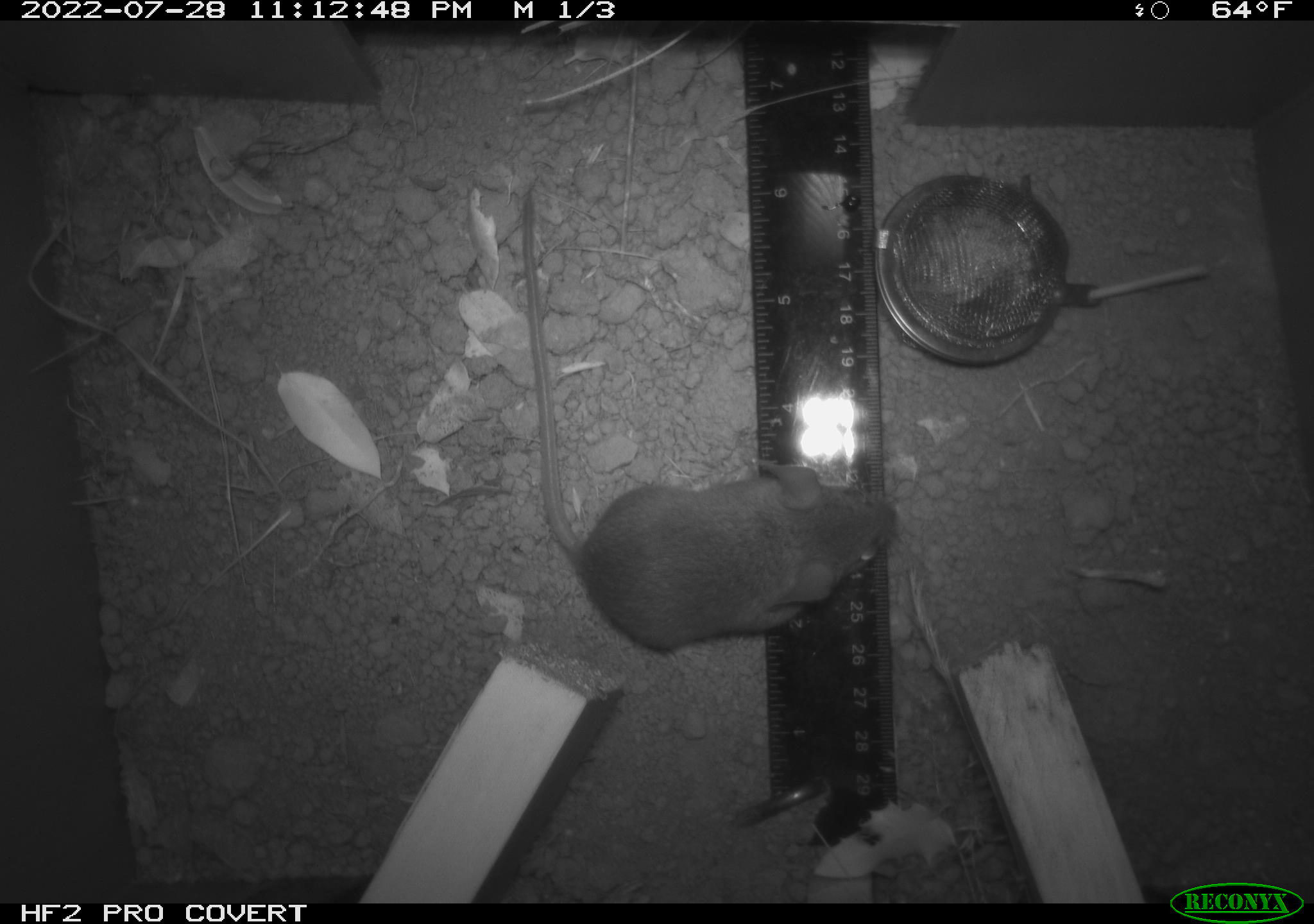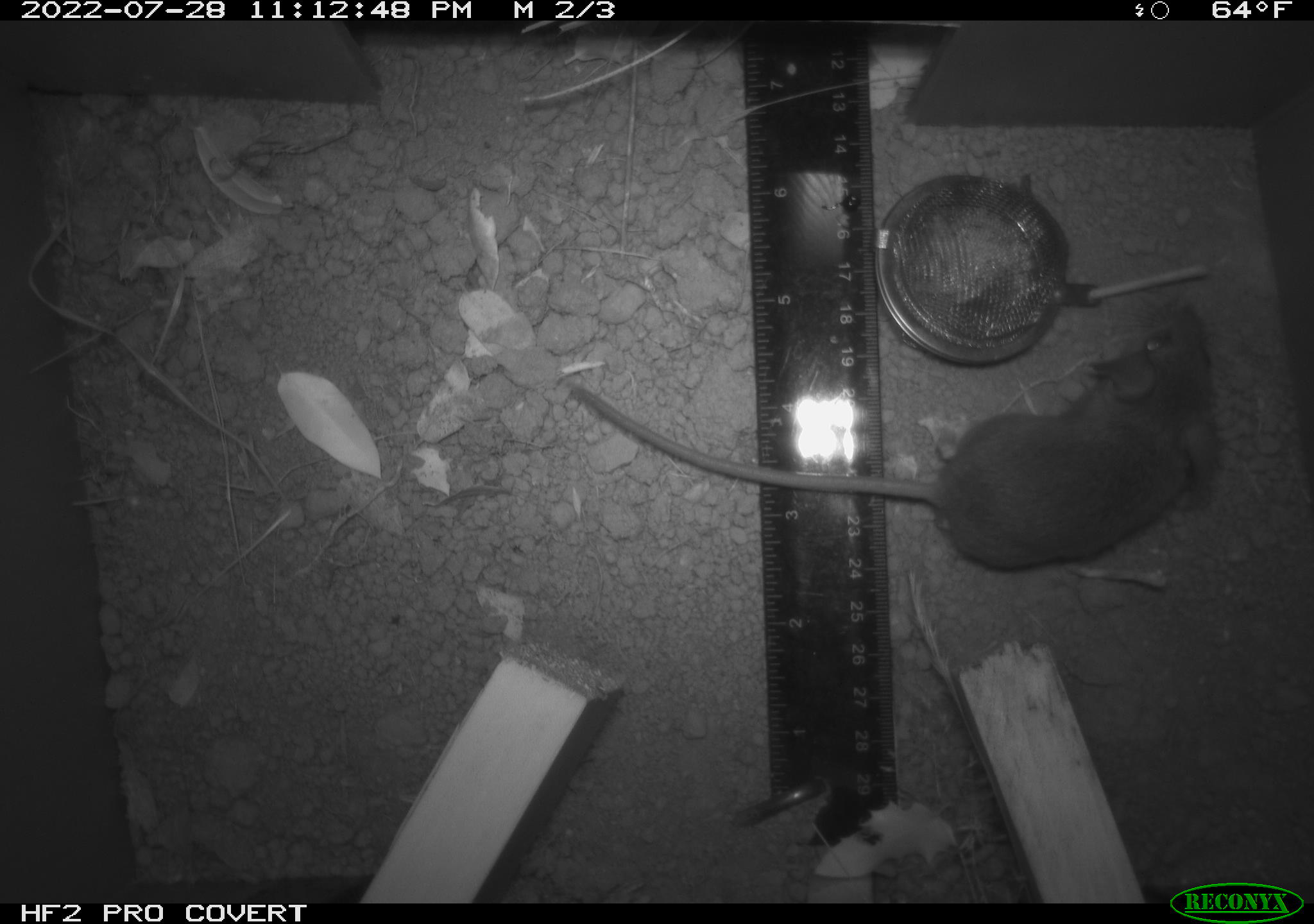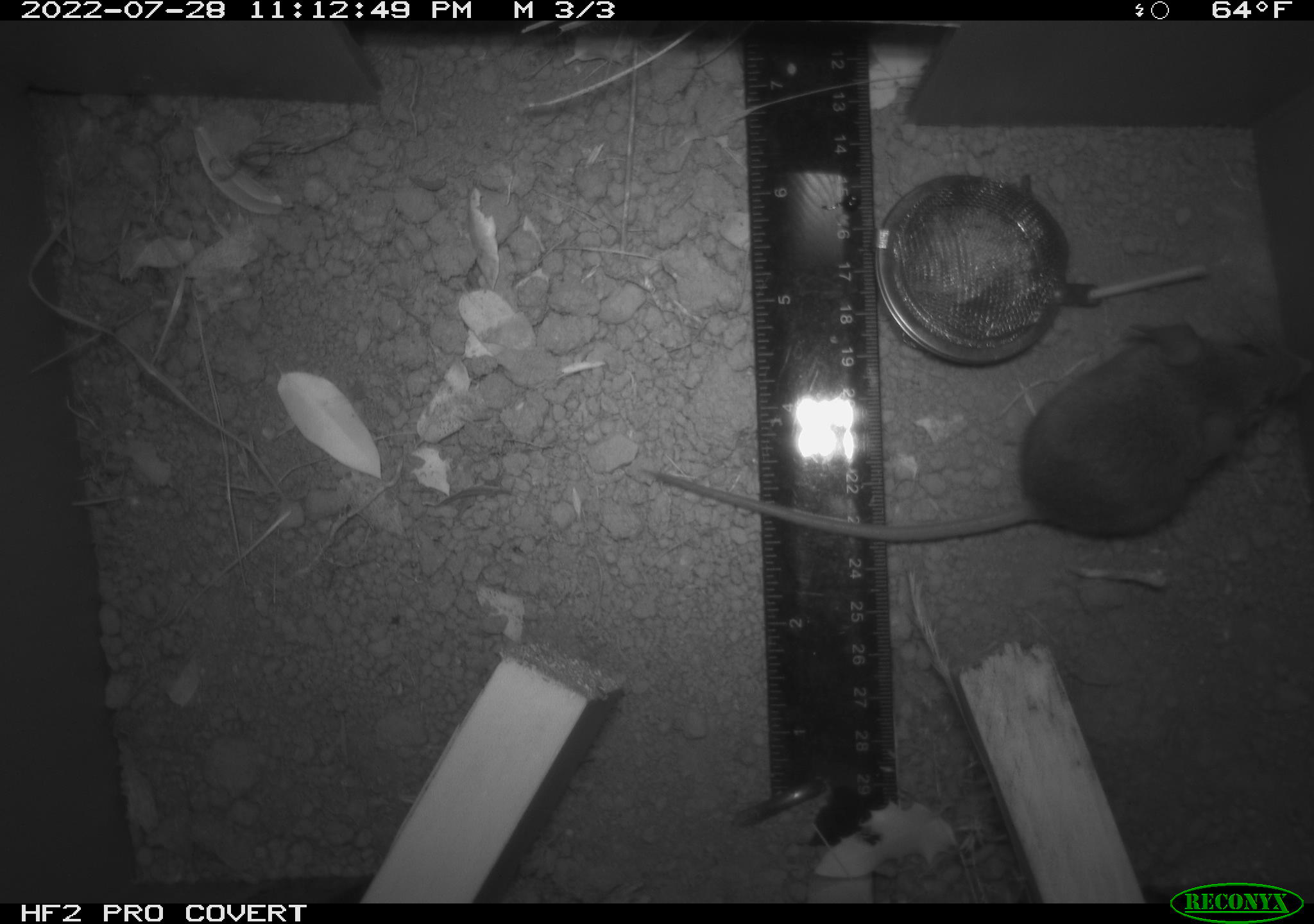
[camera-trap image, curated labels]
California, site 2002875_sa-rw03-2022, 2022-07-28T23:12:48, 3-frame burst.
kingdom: Animalia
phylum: Chordata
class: Mammalia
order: Rodentia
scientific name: Rodentia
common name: mouse species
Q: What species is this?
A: Mouse species (Rodentia).